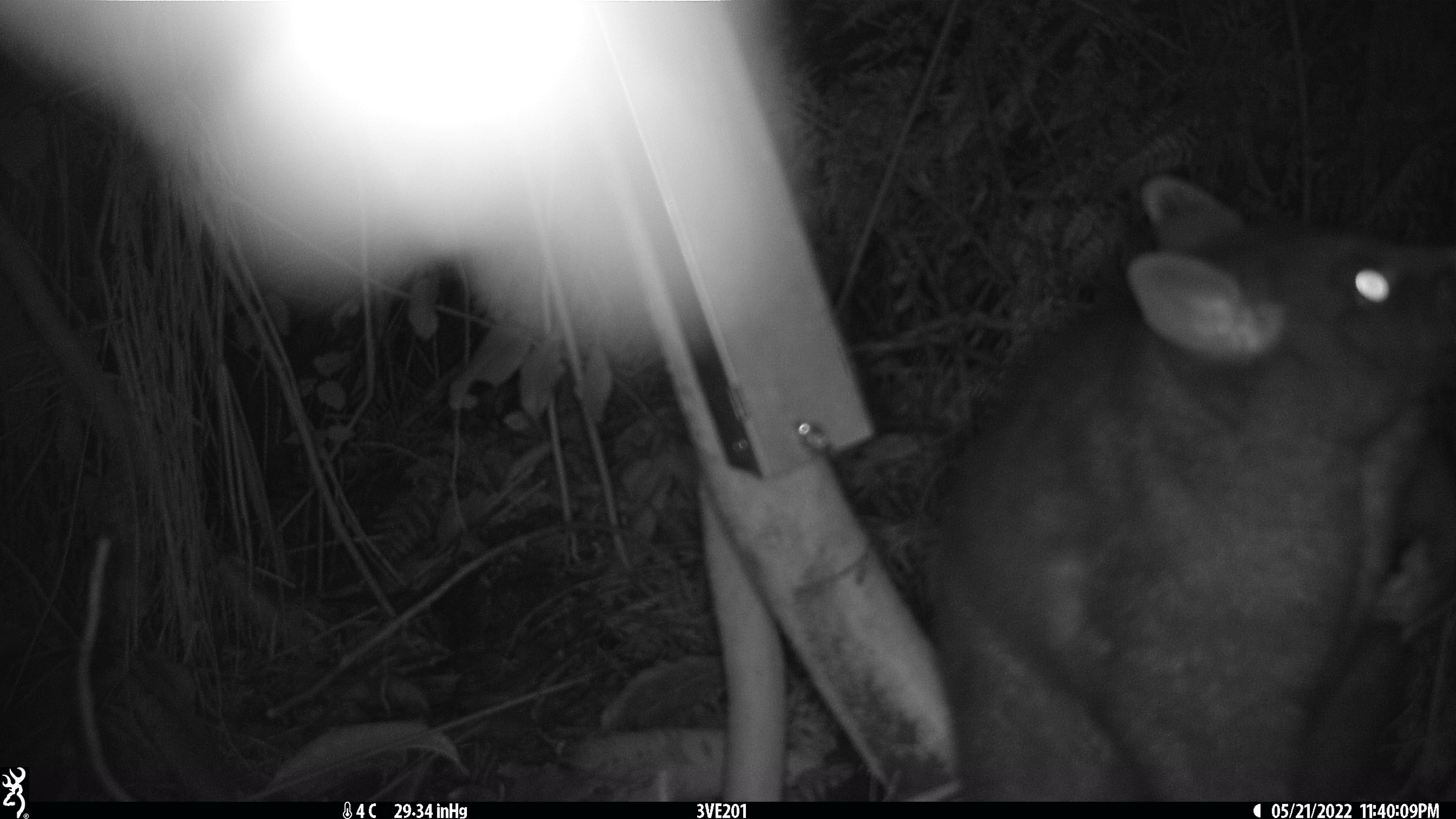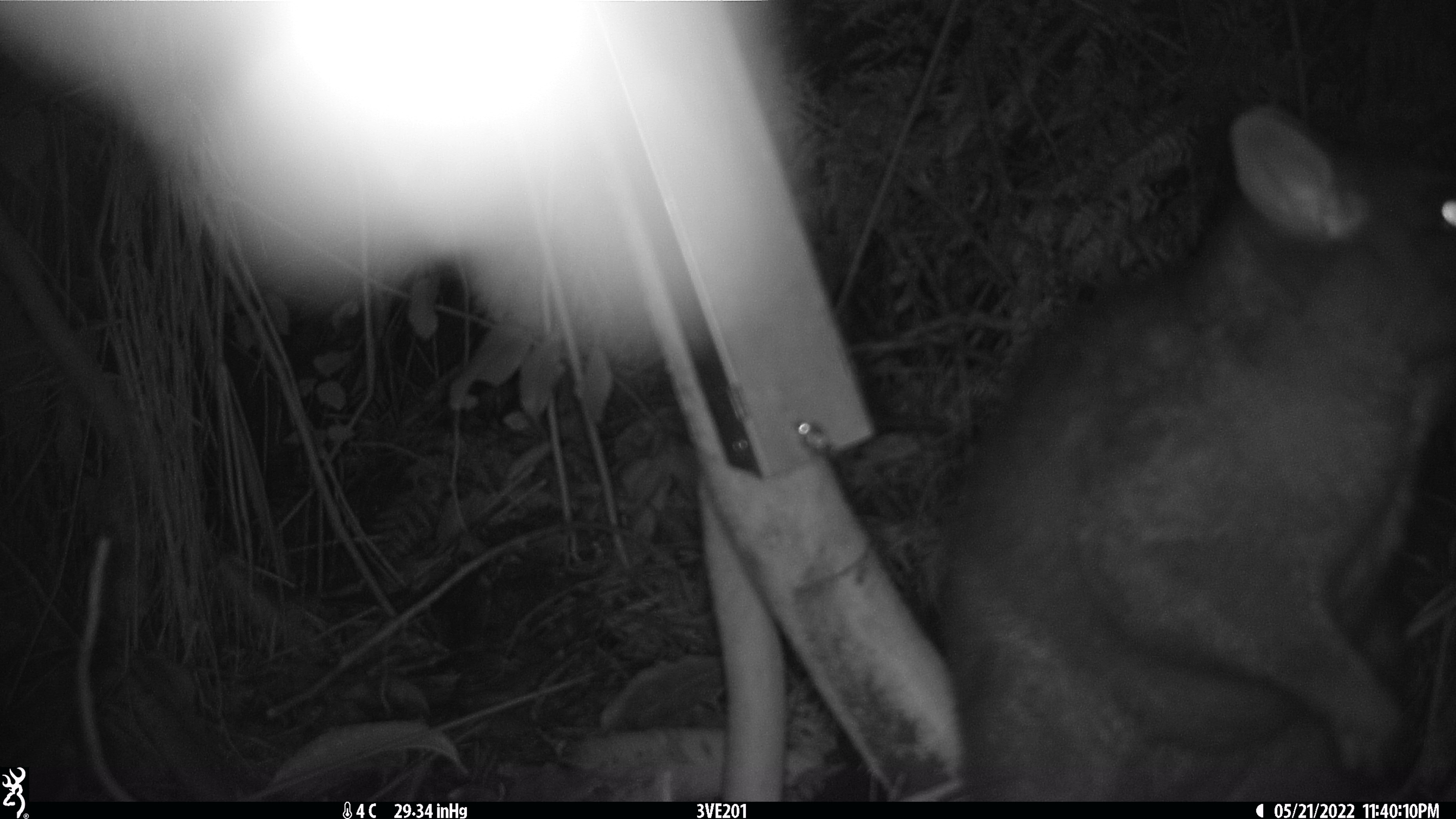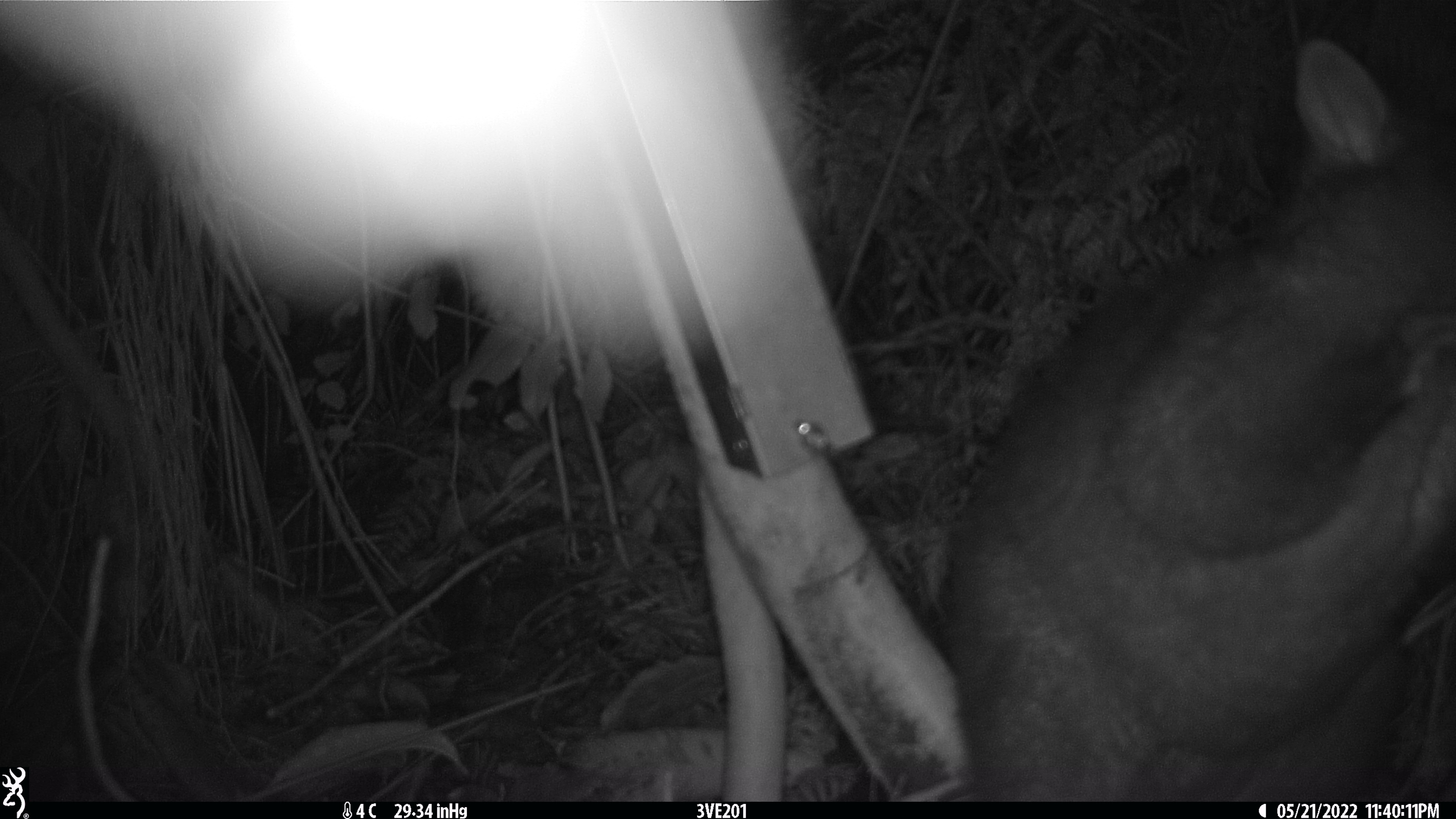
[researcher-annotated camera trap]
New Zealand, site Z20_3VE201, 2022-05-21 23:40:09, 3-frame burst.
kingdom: Animalia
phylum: Chordata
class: Mammalia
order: Diprotodontia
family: Phalangeridae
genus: Trichosurus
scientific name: Trichosurus vulpecula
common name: common brushtail possum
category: possum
Possum (common brushtail possum) (Trichosurus vulpecula).